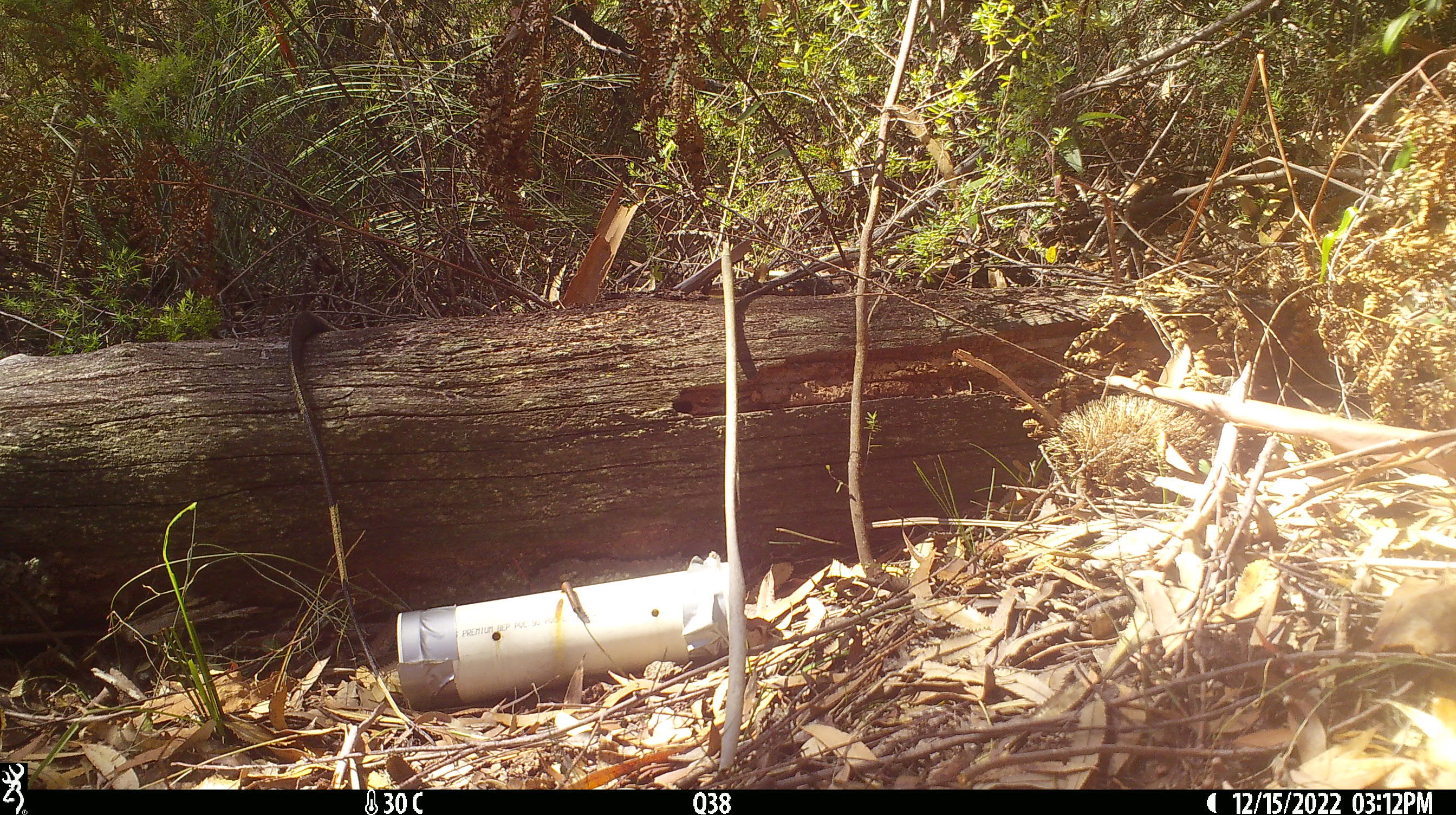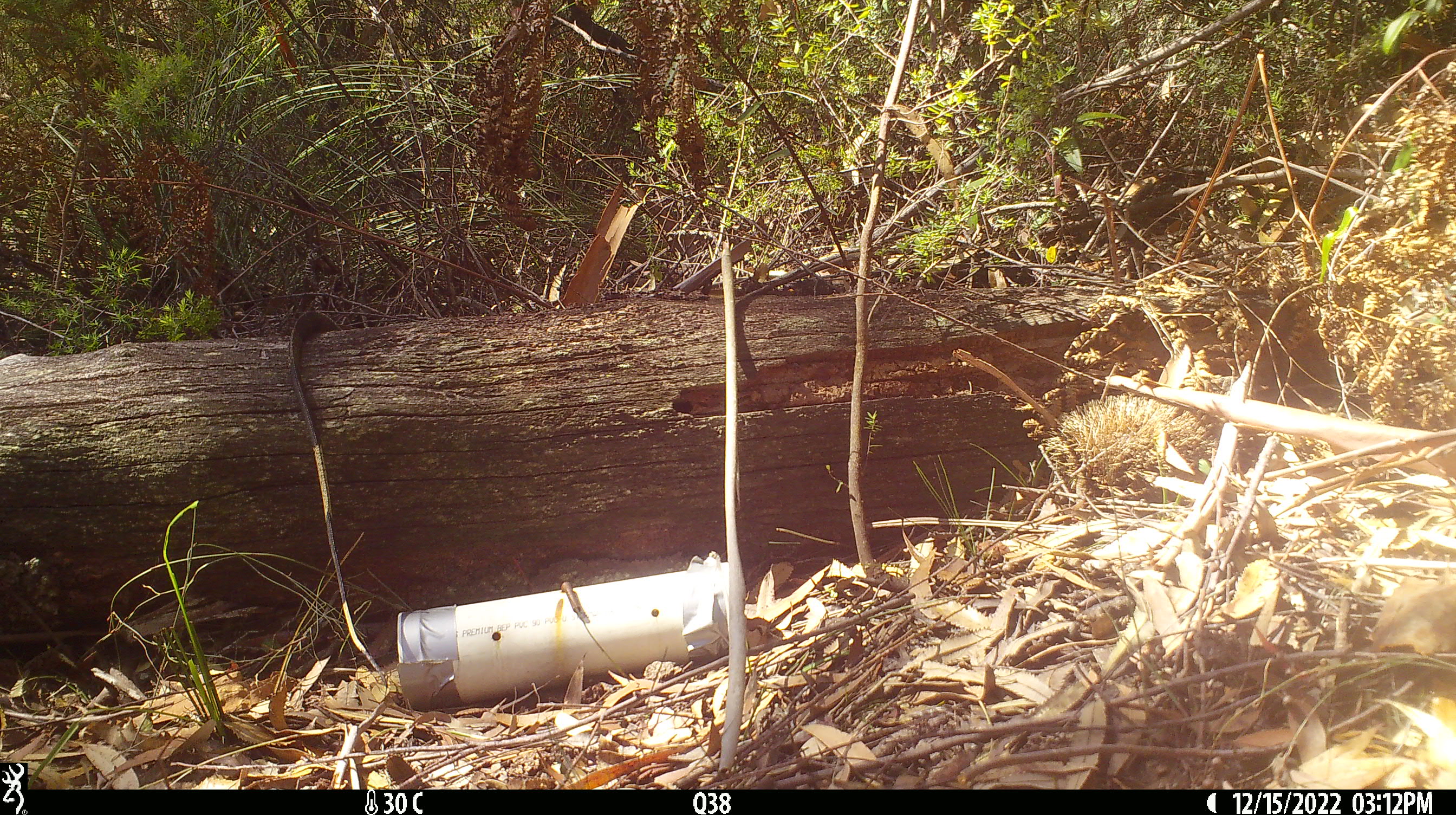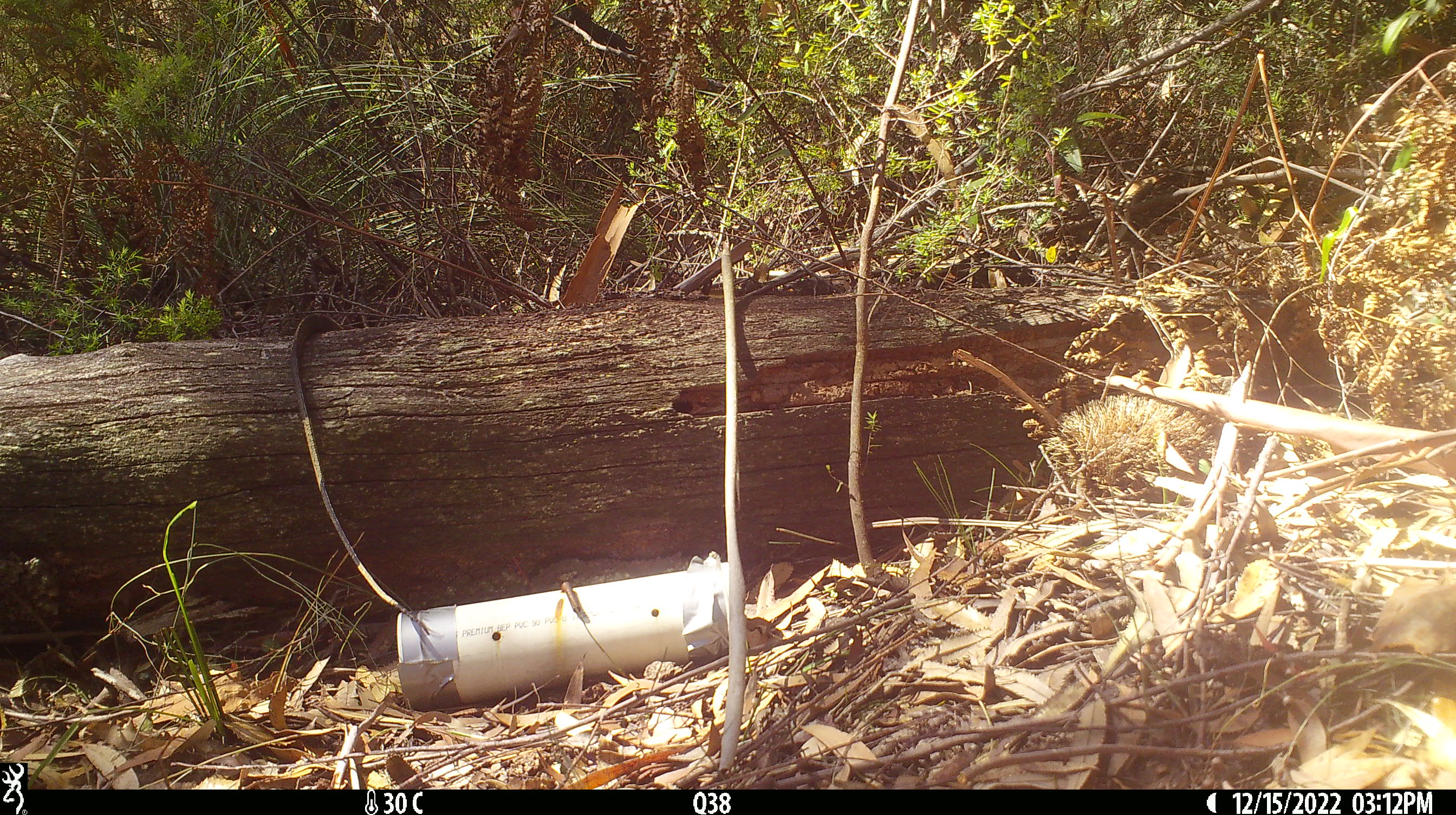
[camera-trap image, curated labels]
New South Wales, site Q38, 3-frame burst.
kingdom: Animalia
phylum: Chordata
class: Reptilia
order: Squamata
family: Varanidae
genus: Varanus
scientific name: Varanus varius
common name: lace monitor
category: goanna